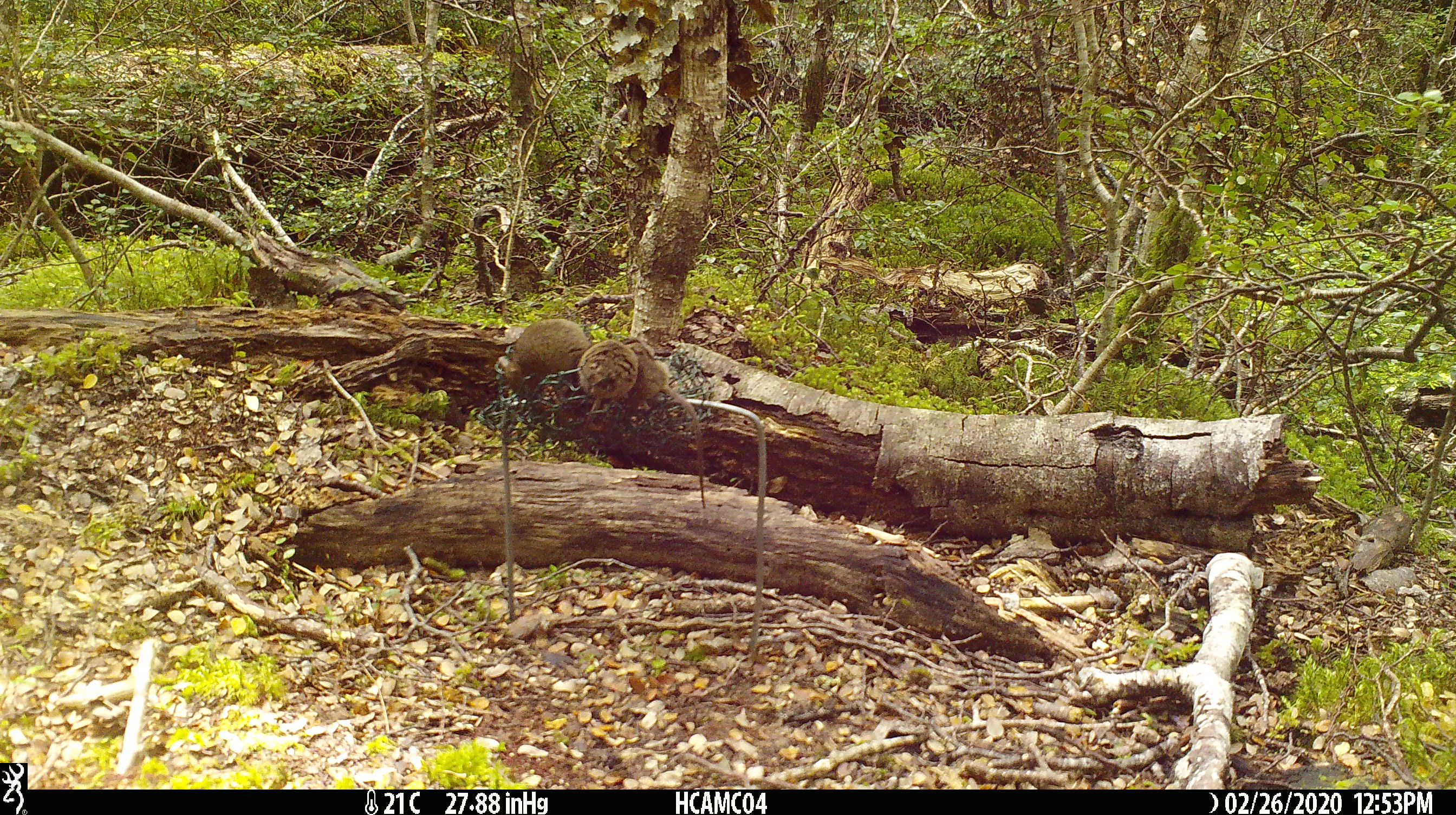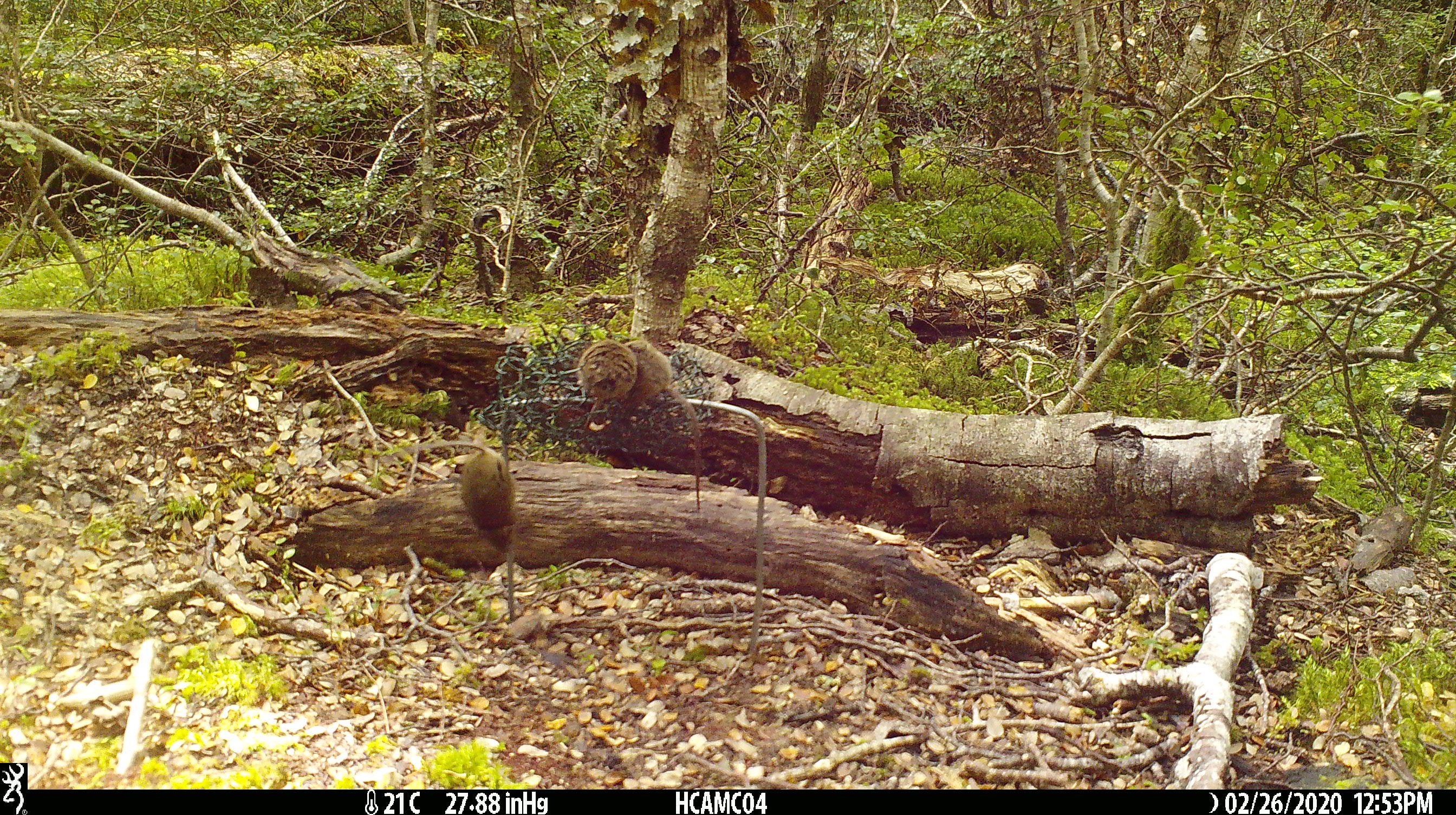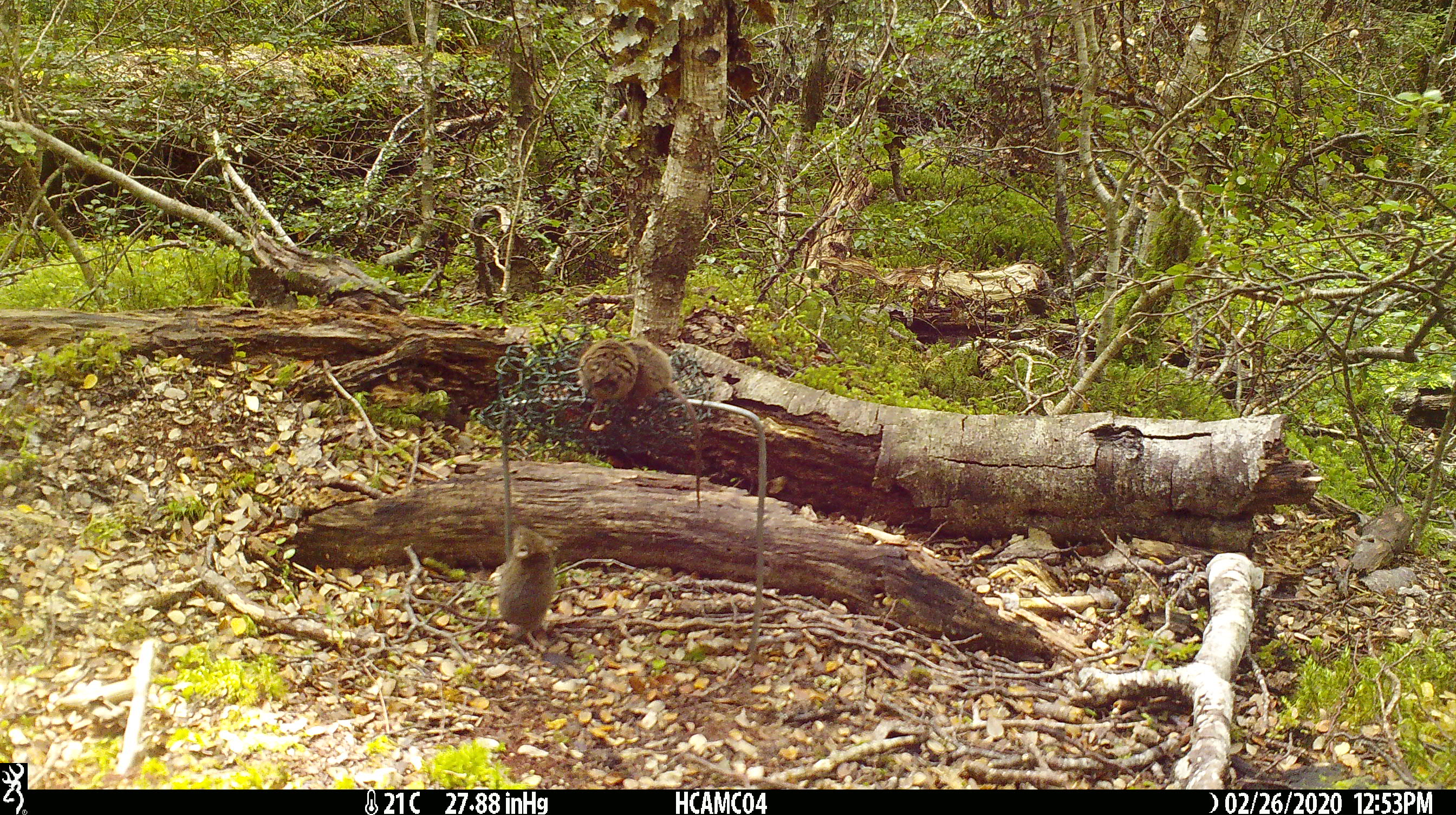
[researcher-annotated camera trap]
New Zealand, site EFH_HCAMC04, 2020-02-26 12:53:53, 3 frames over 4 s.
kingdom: Animalia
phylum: Chordata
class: Mammalia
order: Rodentia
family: Muridae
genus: Mus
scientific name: Mus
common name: mouse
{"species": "mouse (Mus)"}